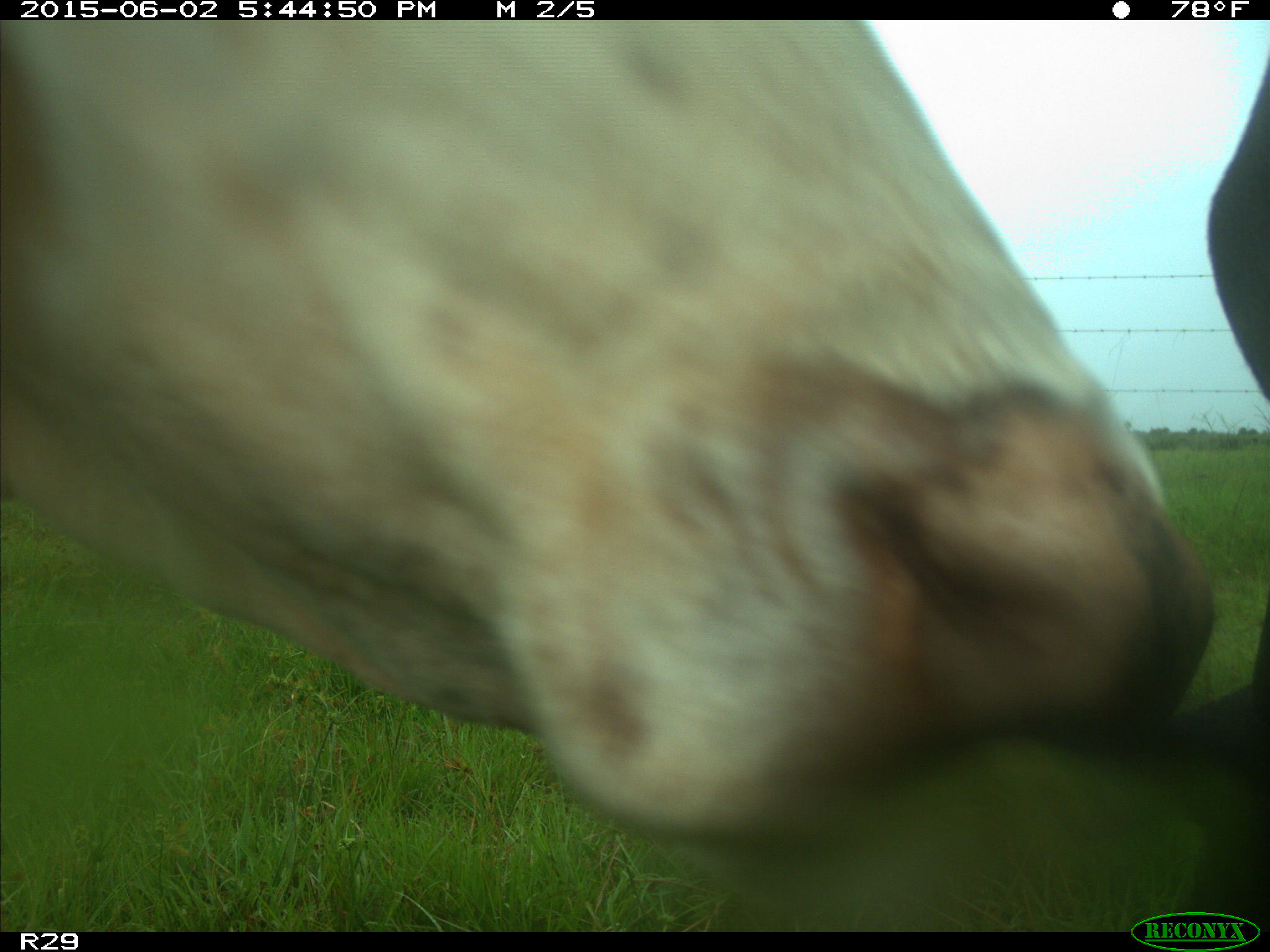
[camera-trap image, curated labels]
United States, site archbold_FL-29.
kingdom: Animalia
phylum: Chordata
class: Mammalia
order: Artiodactyla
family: Bovidae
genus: Bos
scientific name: Bos taurus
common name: domestic cow